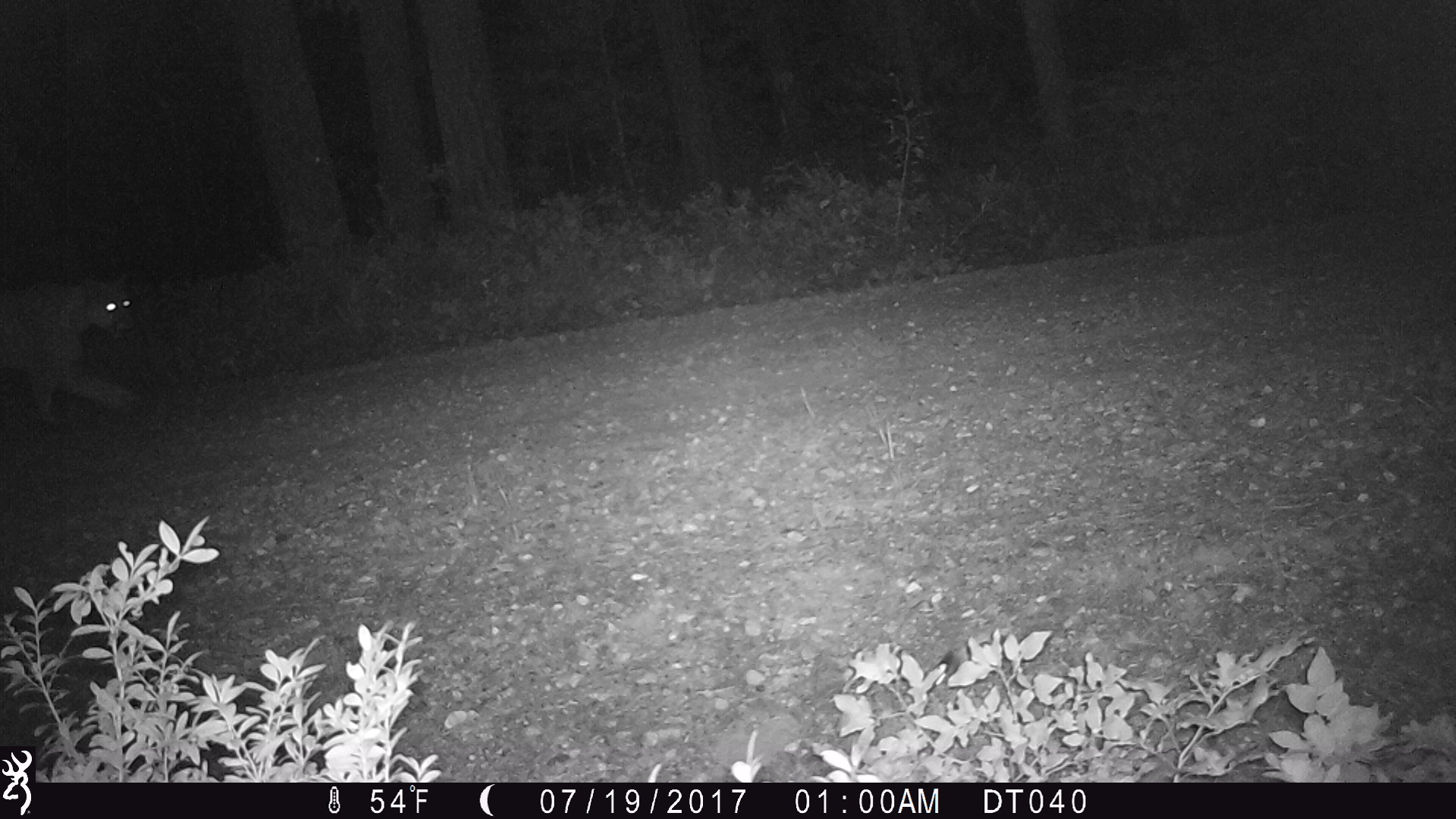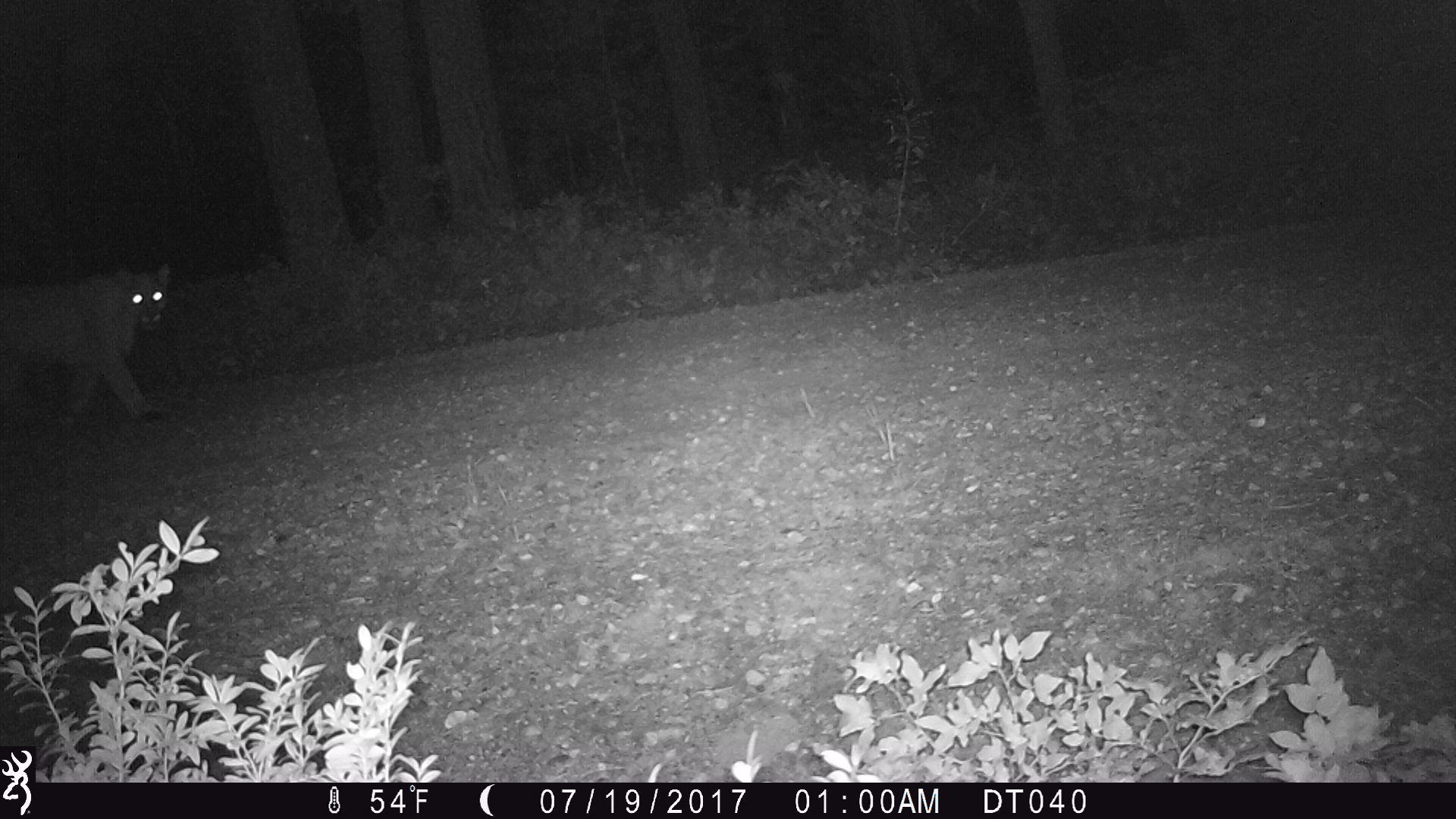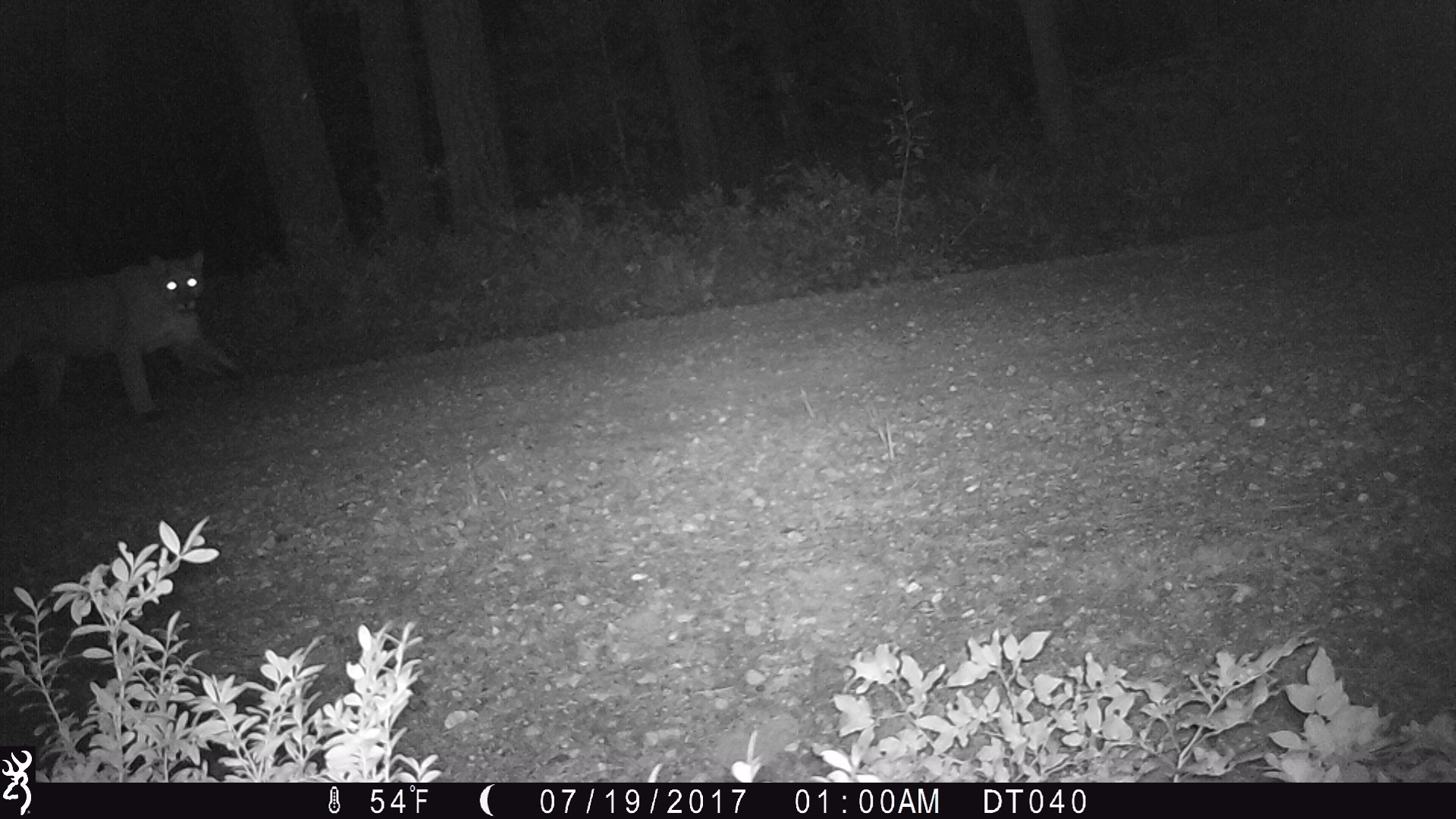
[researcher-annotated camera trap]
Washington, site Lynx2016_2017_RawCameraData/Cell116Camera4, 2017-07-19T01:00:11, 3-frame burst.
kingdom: Animalia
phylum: Chordata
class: Mammalia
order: Carnivora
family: Felidae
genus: Puma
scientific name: Puma concolor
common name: mountain lion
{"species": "Puma concolor (mountain lion)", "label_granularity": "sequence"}